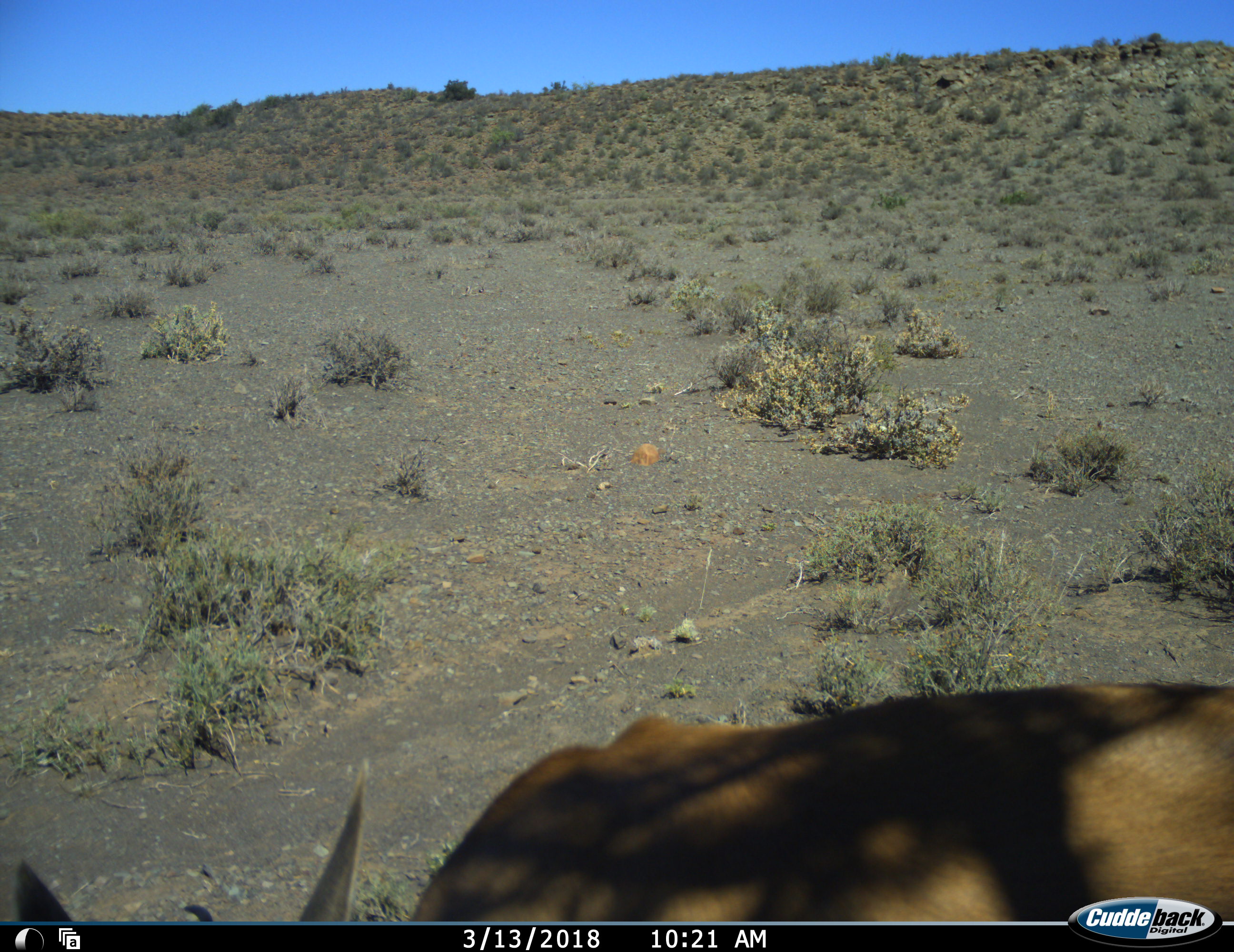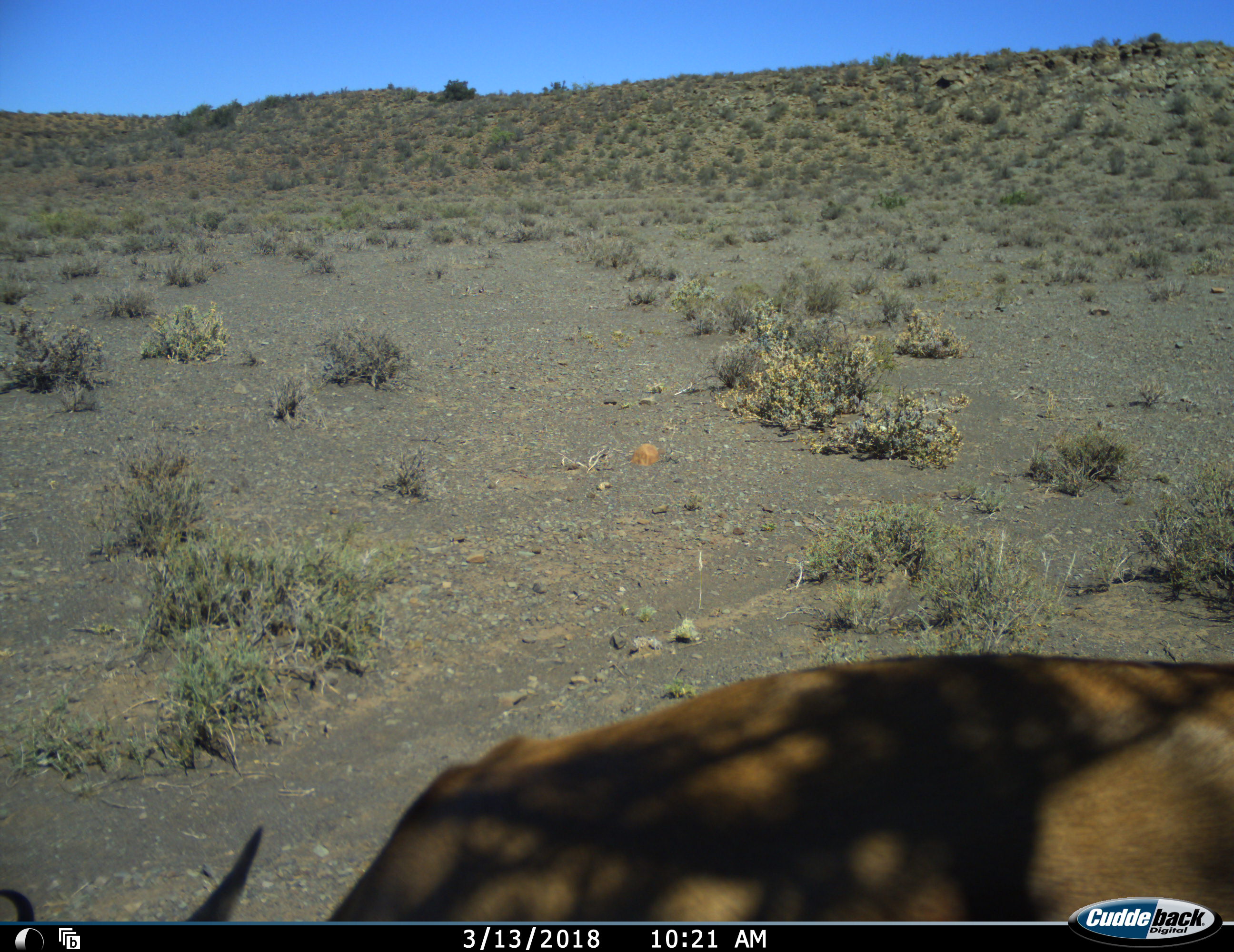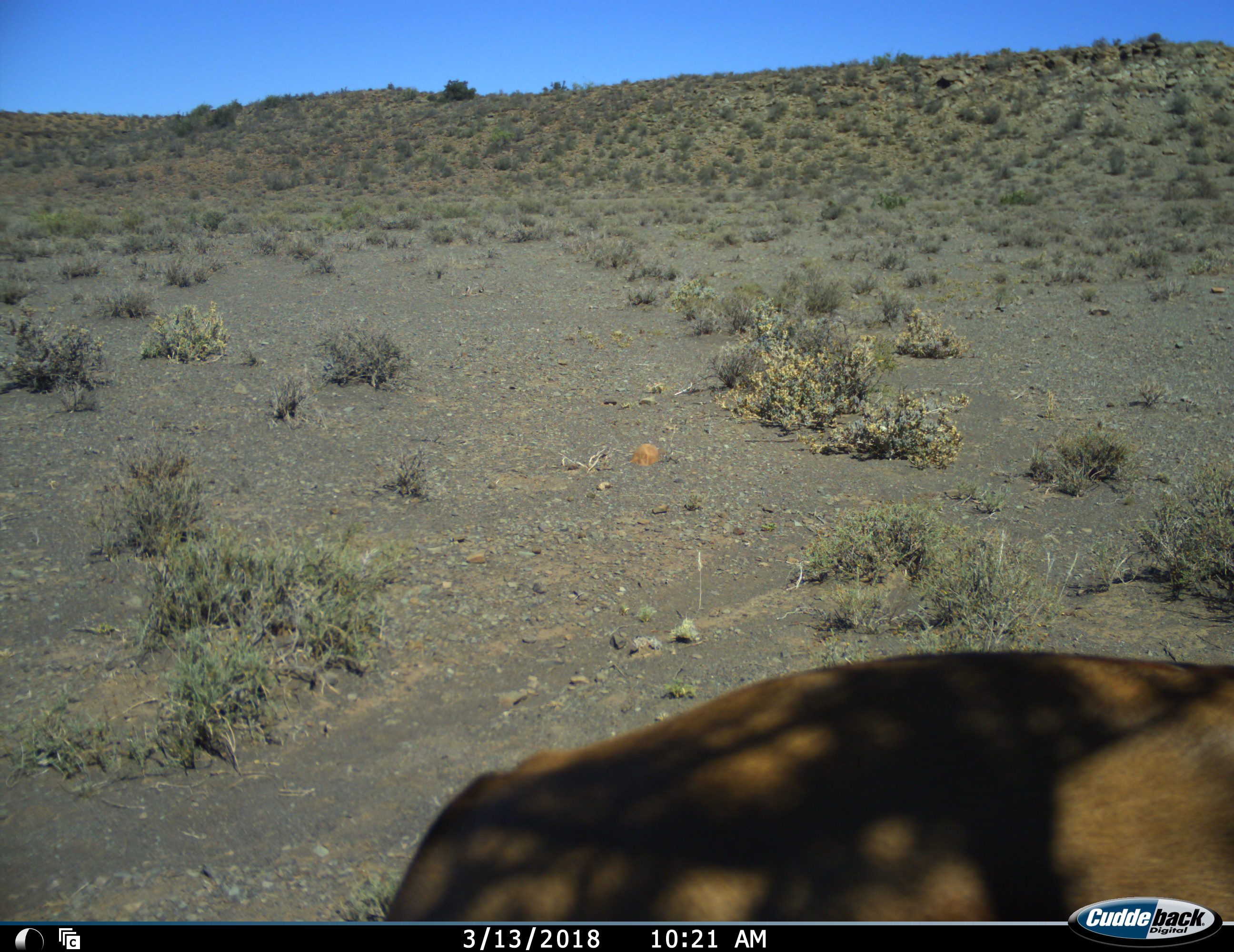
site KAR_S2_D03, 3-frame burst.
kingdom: Animalia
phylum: Chordata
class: Mammalia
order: Artiodactyla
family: Bovidae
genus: Antidorcas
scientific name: Antidorcas marsupialis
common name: springbok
Springbok (Antidorcas marsupialis), count 1. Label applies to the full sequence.